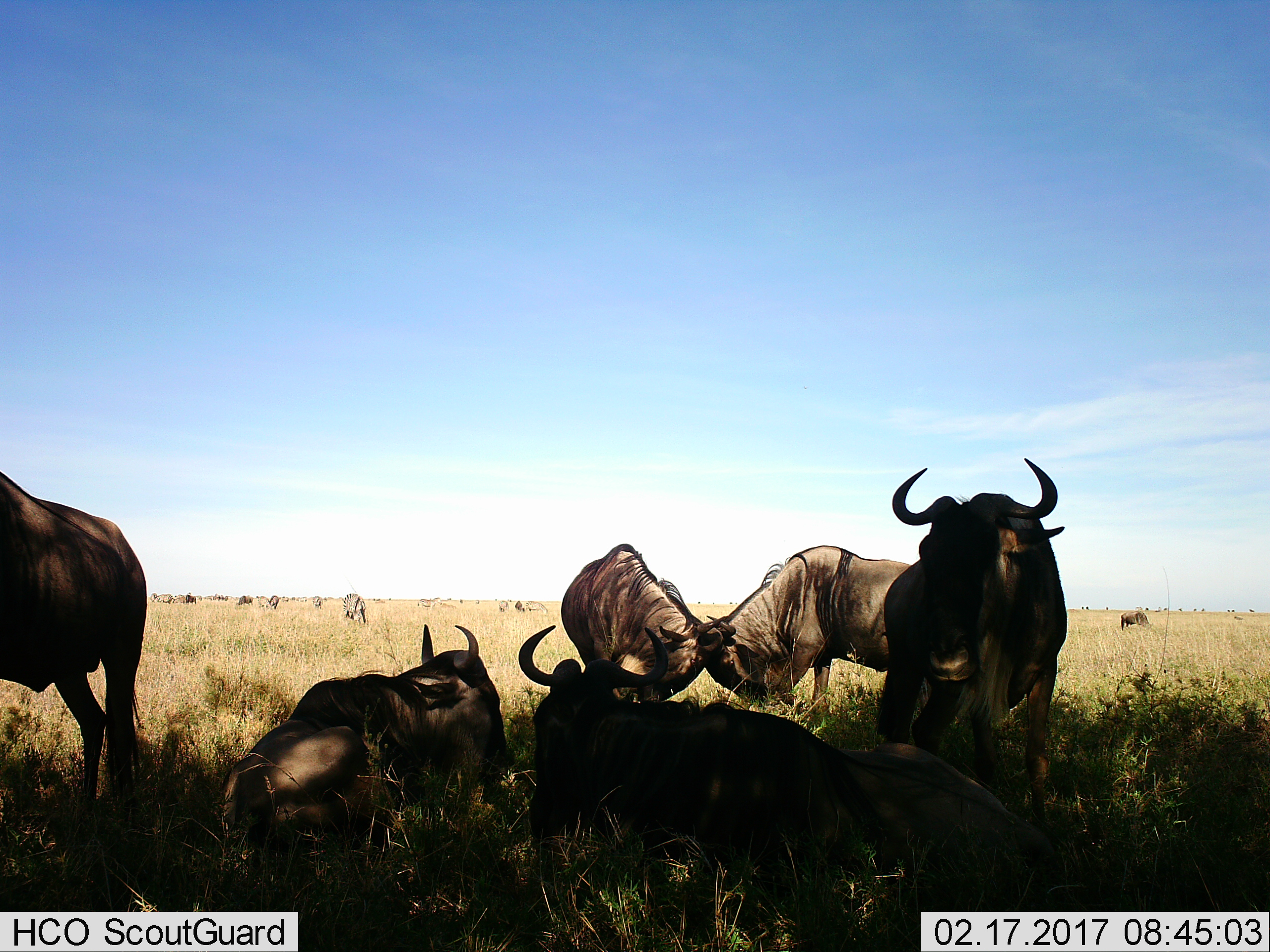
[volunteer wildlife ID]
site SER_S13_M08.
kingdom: Animalia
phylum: Chordata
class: Mammalia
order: Artiodactyla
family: Bovidae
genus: Connochaetes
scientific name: Connochaetes taurinus taurinus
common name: blue wildebeest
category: wildebeestblue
Wildebeestblue (blue wildebeest) (Connochaetes taurinus taurinus), count 8. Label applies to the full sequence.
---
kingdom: Animalia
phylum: Chordata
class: Mammalia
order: Perissodactyla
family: Equidae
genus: Equus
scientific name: Equus quagga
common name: plains zebra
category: zebraplains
Zebraplains (plains zebra) (Equus quagga), count 11-50. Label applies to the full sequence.